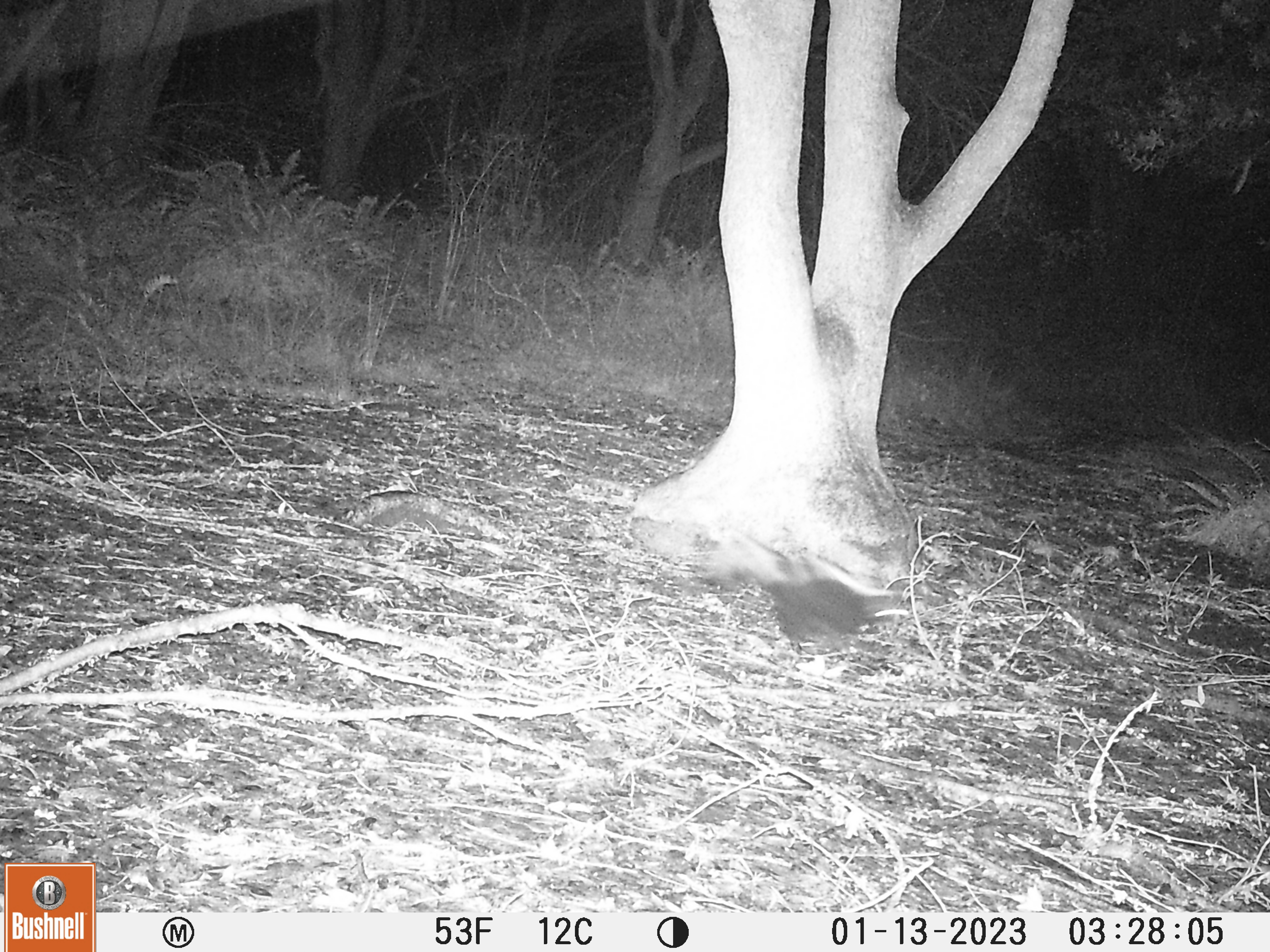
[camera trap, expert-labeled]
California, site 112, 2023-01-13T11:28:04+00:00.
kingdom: Animalia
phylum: Chordata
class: Mammalia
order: Carnivora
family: Mephitidae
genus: Mephitis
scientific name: Mephitis mephitis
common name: striped skunk